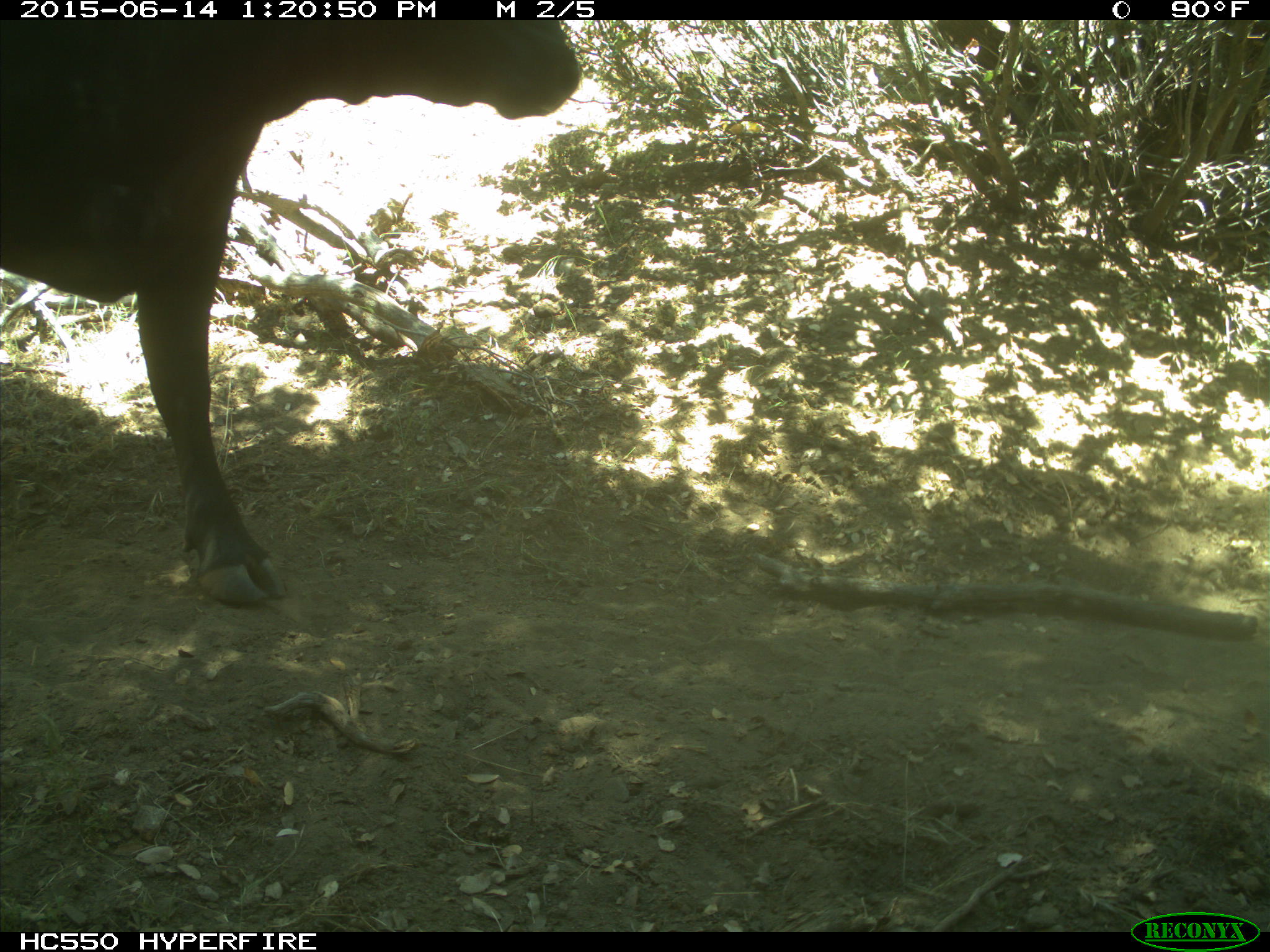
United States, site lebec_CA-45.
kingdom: Animalia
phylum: Chordata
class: Mammalia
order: Artiodactyla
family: Bovidae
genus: Bos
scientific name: Bos taurus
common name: domestic cow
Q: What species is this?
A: Bos taurus (domestic cow).